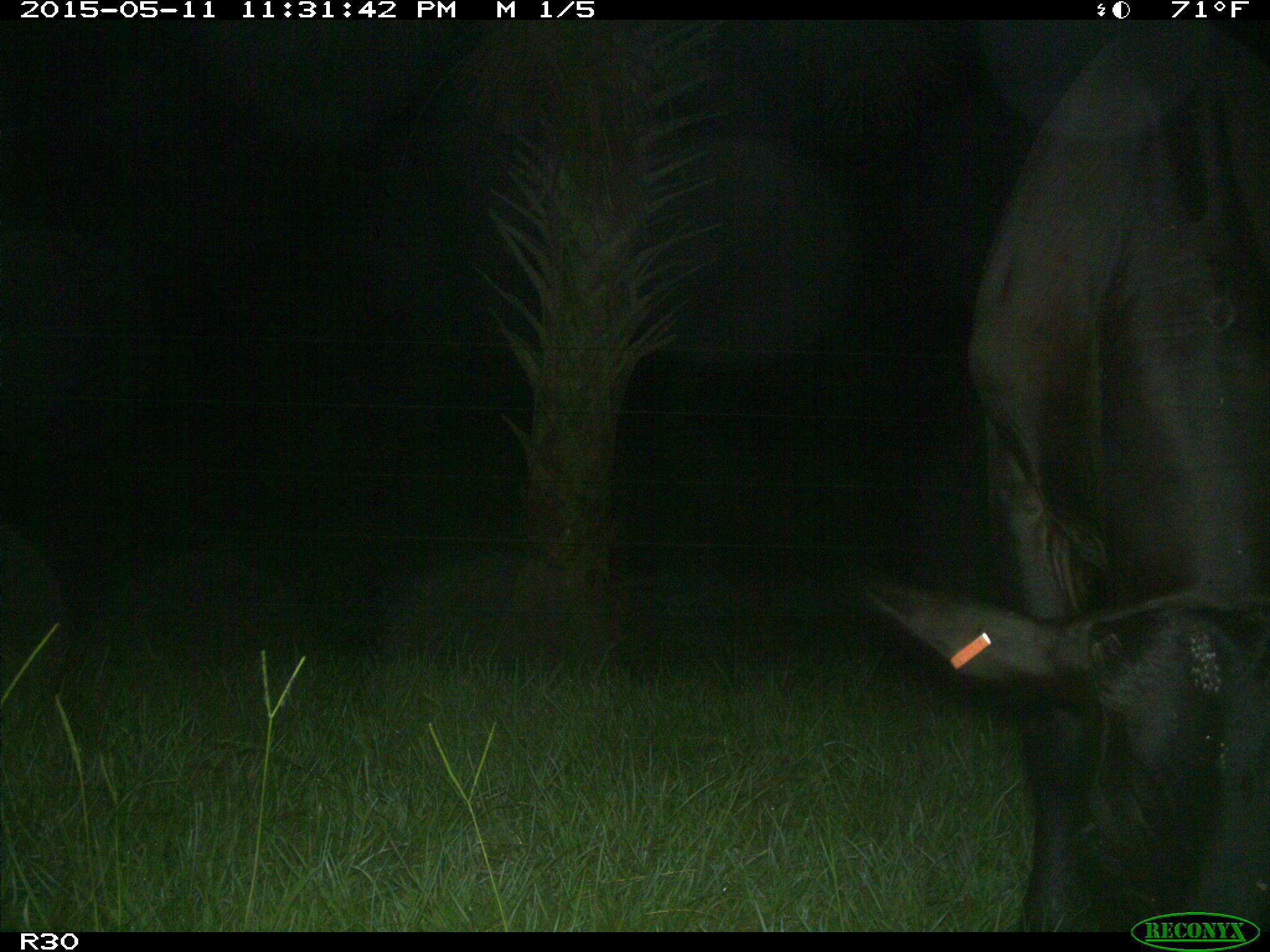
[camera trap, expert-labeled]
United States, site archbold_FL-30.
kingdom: Animalia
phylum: Chordata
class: Mammalia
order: Artiodactyla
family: Bovidae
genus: Bos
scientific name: Bos taurus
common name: domestic cow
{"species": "Bos taurus (domestic cow)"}